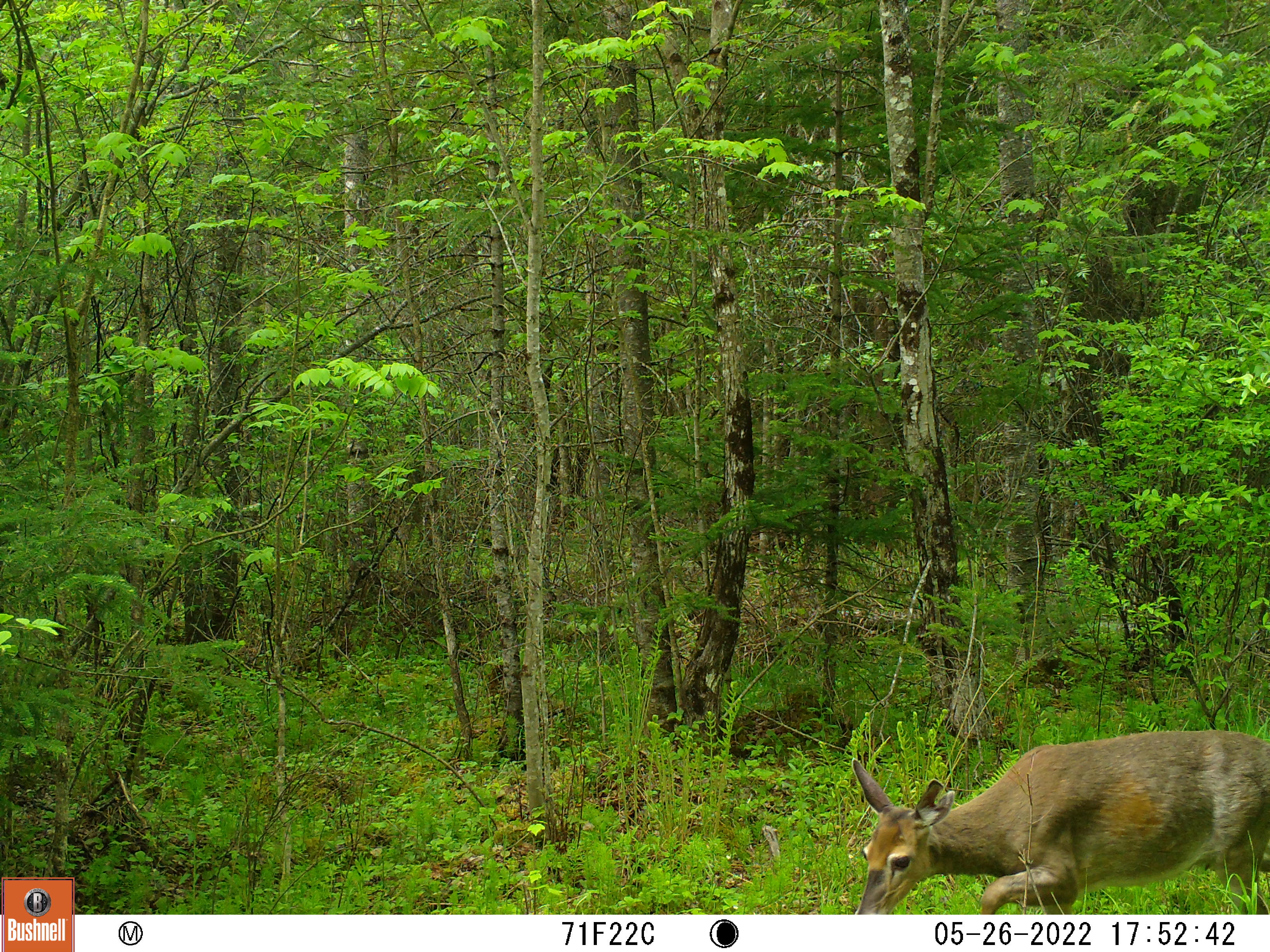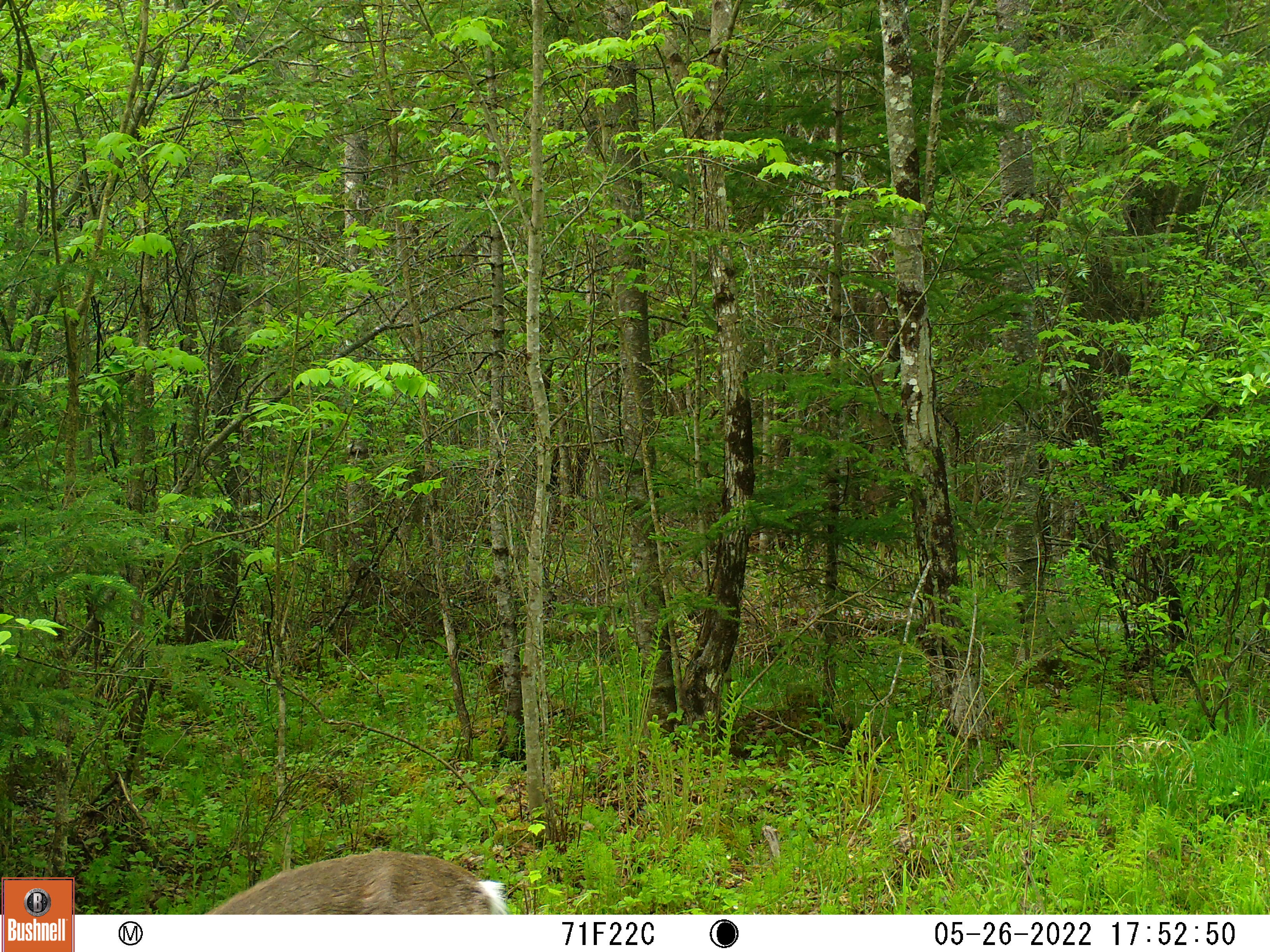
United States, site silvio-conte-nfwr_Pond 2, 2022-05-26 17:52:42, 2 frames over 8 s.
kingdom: Animalia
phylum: Chordata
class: Mammalia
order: Artiodactyla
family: Cervidae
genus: Odocoileus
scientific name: Odocoileus virginianus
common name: white-tailed deer